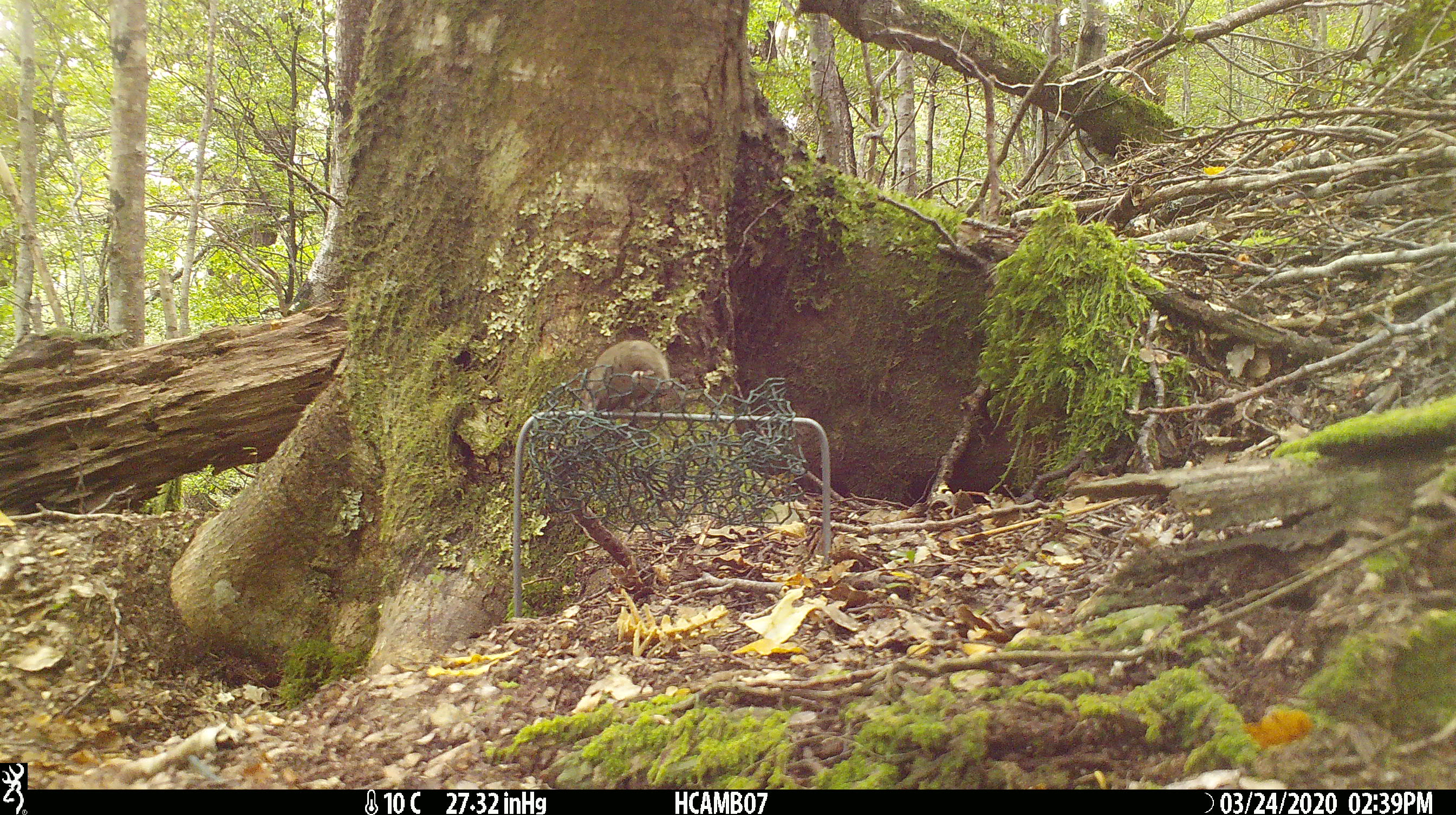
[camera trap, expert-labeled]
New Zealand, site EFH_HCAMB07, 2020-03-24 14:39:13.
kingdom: Animalia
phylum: Chordata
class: Mammalia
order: Rodentia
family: Muridae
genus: Mus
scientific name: Mus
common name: mouse